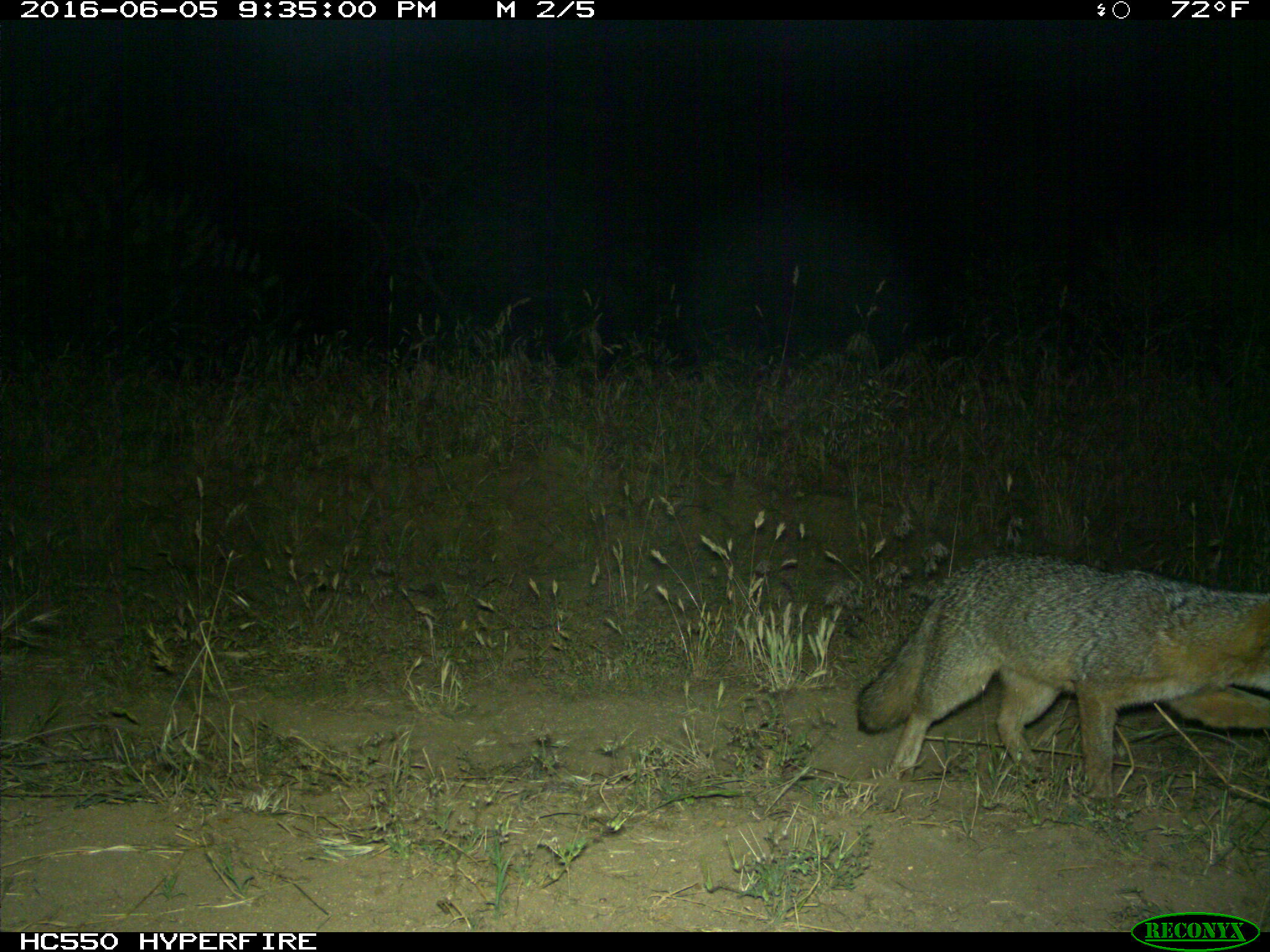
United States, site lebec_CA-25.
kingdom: Animalia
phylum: Chordata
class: Mammalia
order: Carnivora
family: Canidae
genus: Urocyon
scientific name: Urocyon cinereoargenteus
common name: gray fox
Urocyon cinereoargenteus (gray fox).